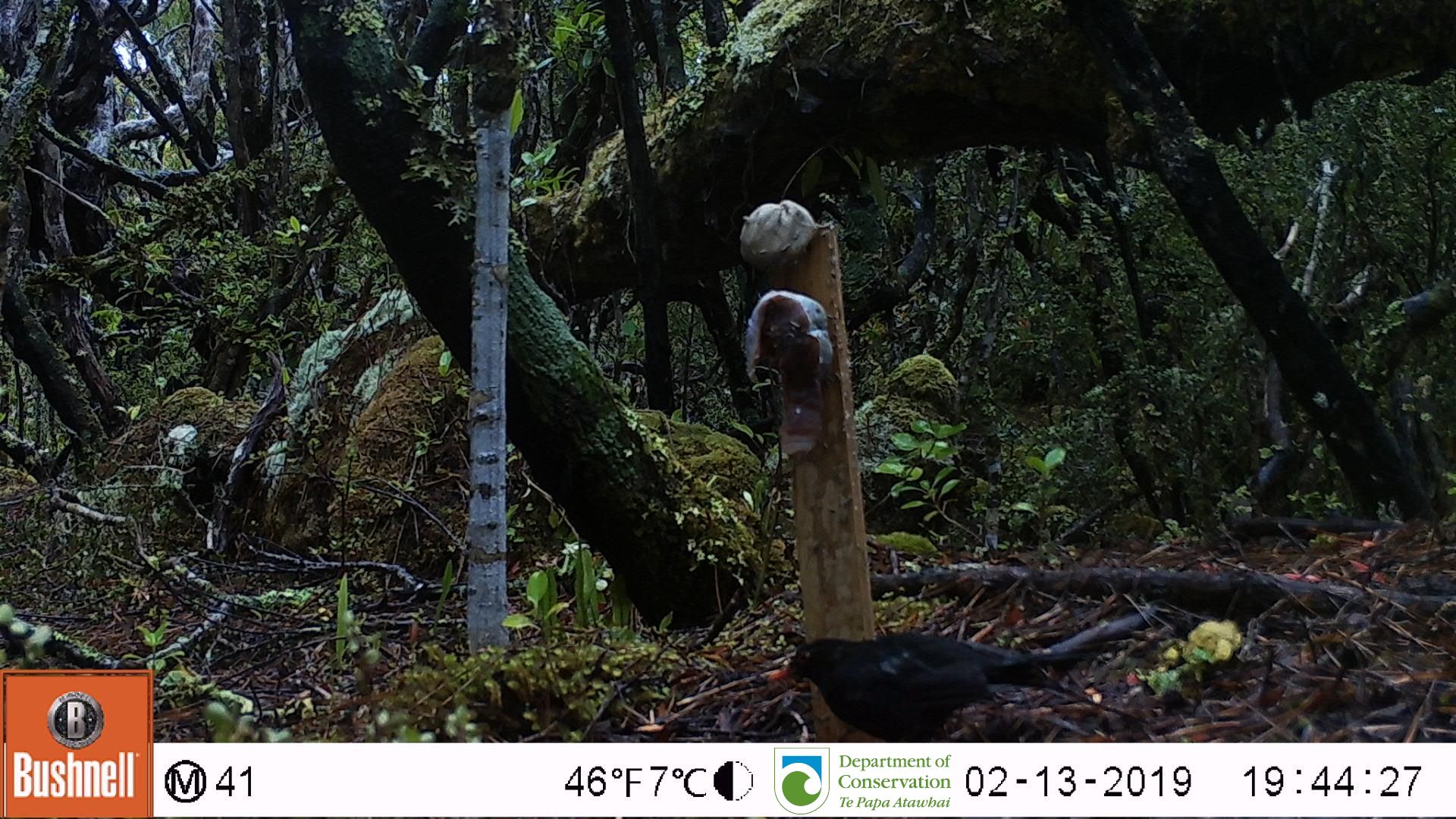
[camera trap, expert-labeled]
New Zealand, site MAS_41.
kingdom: Animalia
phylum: Chordata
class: Aves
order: Passeriformes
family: Turdidae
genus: Turdus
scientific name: Turdus merula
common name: eurasian blackbird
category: blackbird